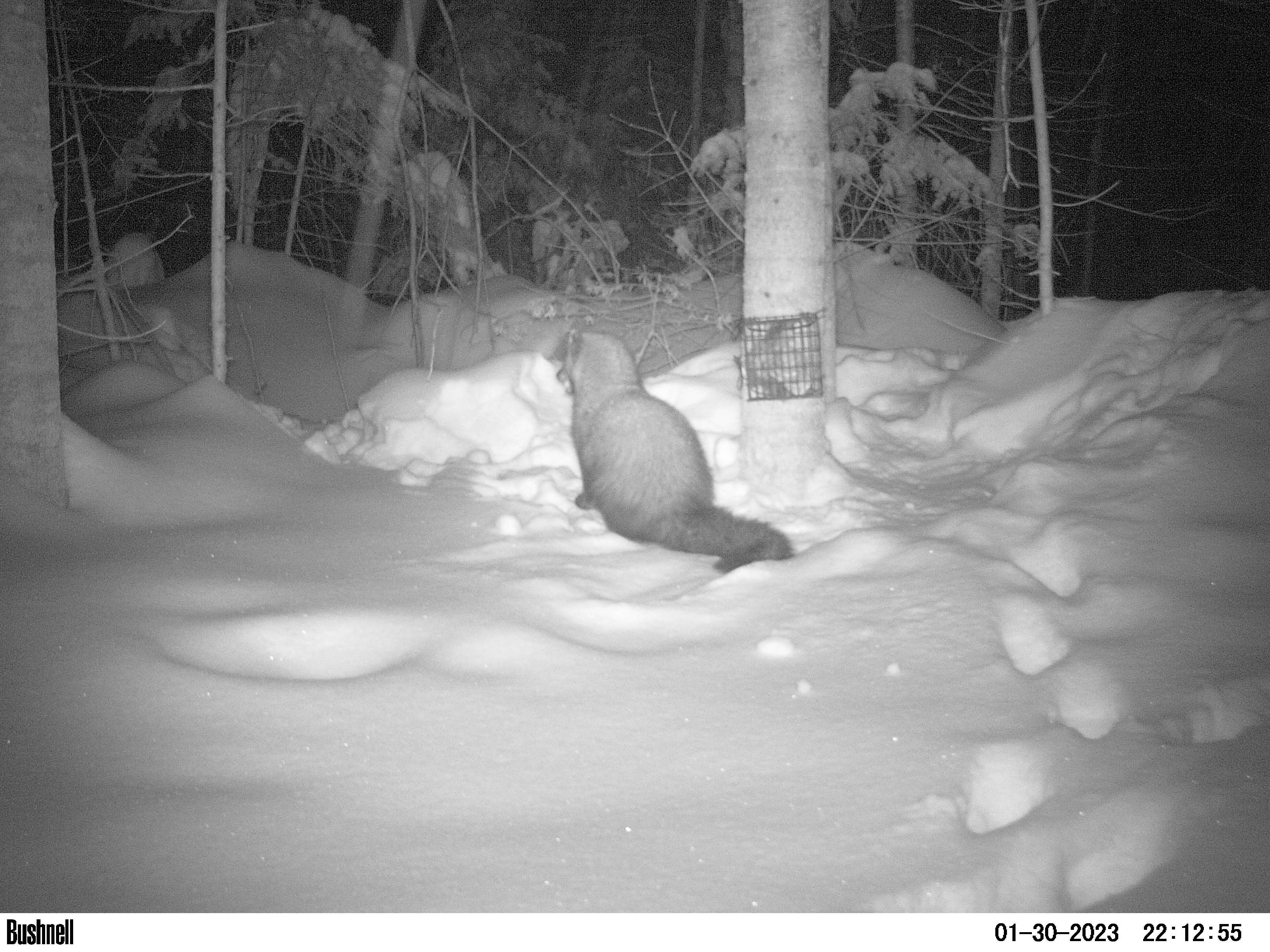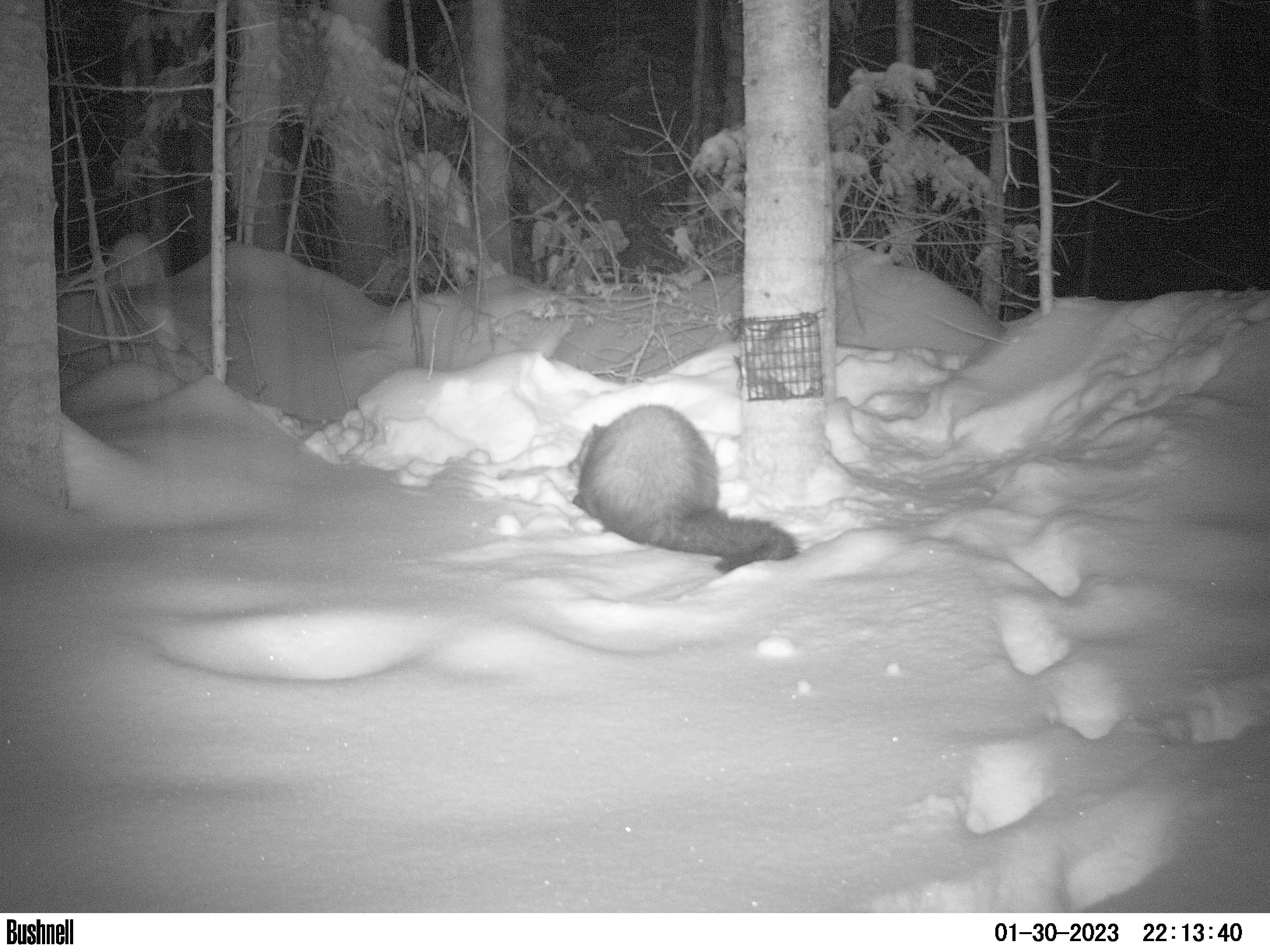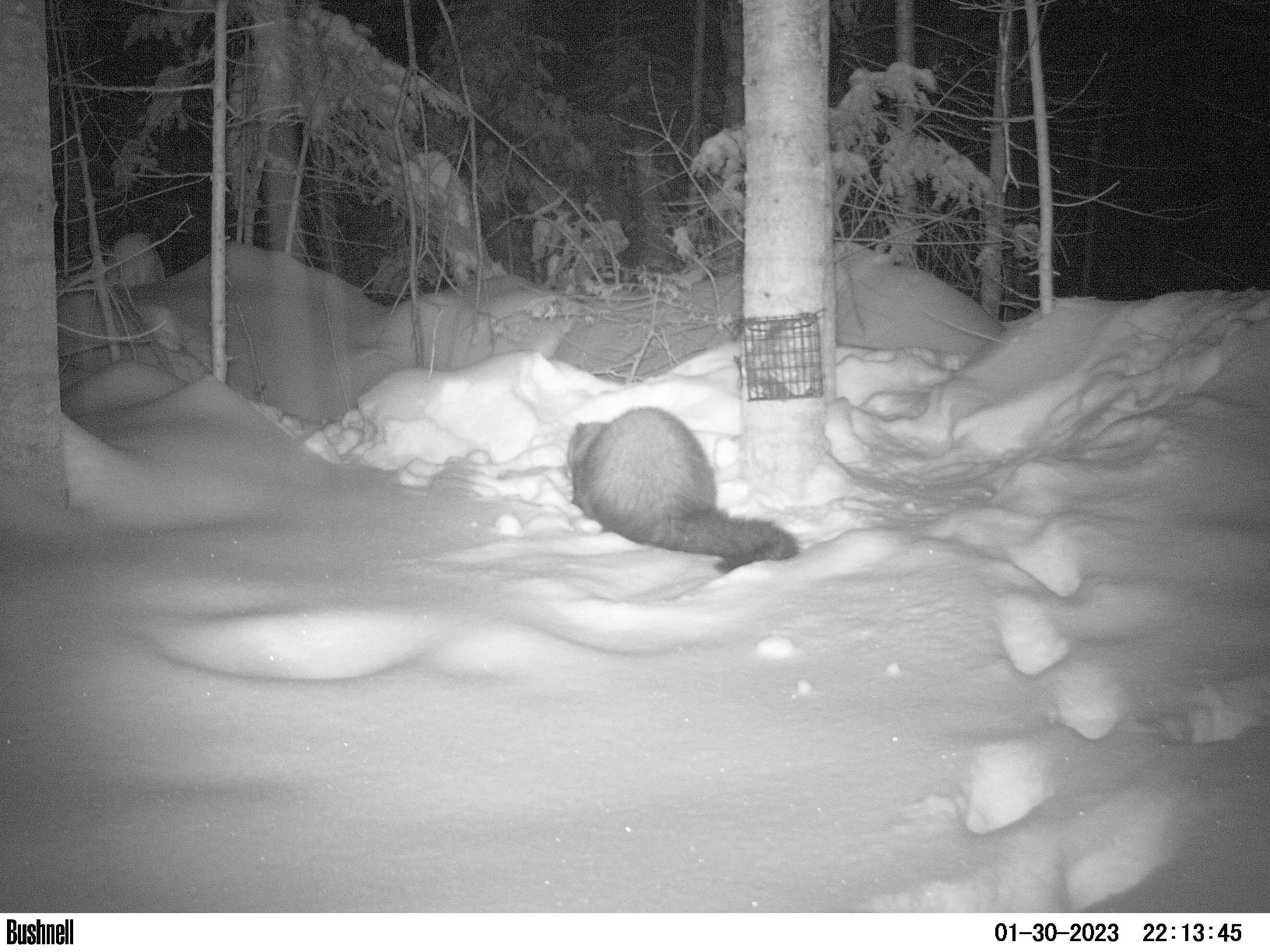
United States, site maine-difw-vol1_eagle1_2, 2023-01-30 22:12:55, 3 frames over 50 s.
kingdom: Animalia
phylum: Chordata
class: Mammalia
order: Carnivora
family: Mustelidae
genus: Pekania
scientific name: Pekania pennanti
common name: fisher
Fisher (Pekania pennanti).